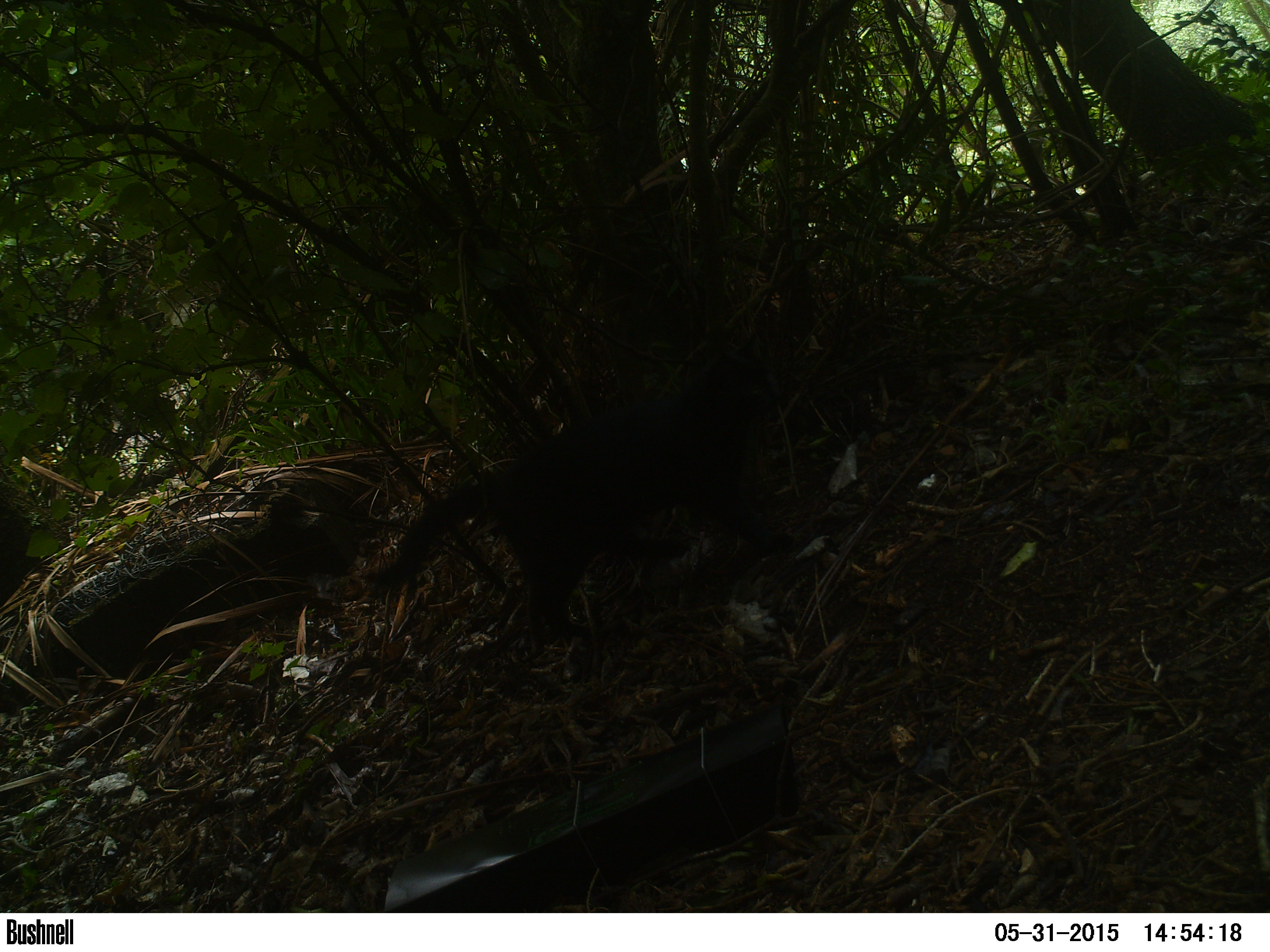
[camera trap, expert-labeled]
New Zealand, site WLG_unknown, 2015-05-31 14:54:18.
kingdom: Animalia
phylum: Chordata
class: Mammalia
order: Carnivora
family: Felidae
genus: Felis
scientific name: Felis catus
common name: domestic cat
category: cat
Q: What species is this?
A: Cat (domestic cat) (Felis catus).